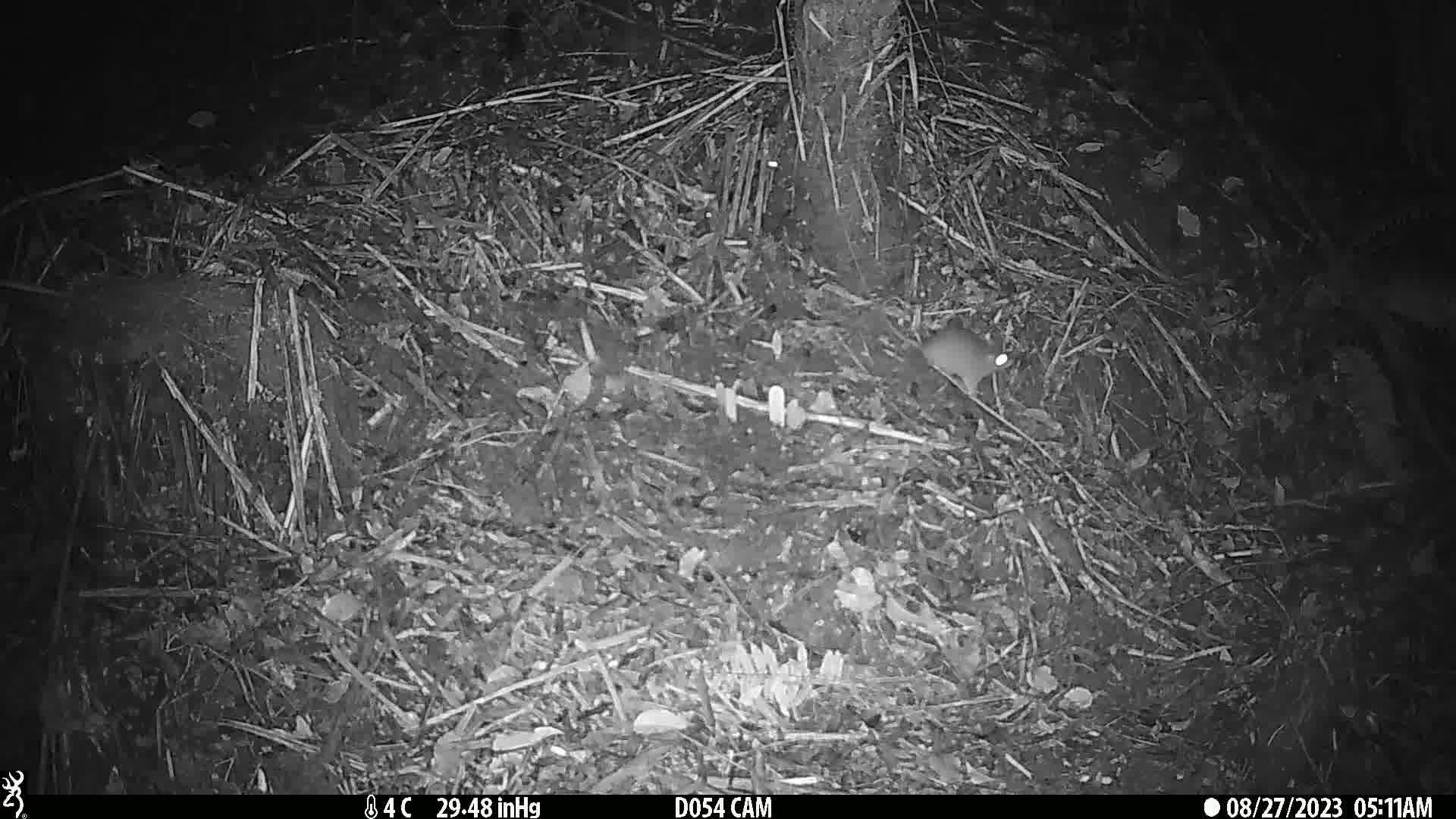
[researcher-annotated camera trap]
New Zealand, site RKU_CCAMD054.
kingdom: Animalia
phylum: Chordata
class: Mammalia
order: Rodentia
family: Muridae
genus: Rattus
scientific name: Rattus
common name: rat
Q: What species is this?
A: Rat (Rattus).